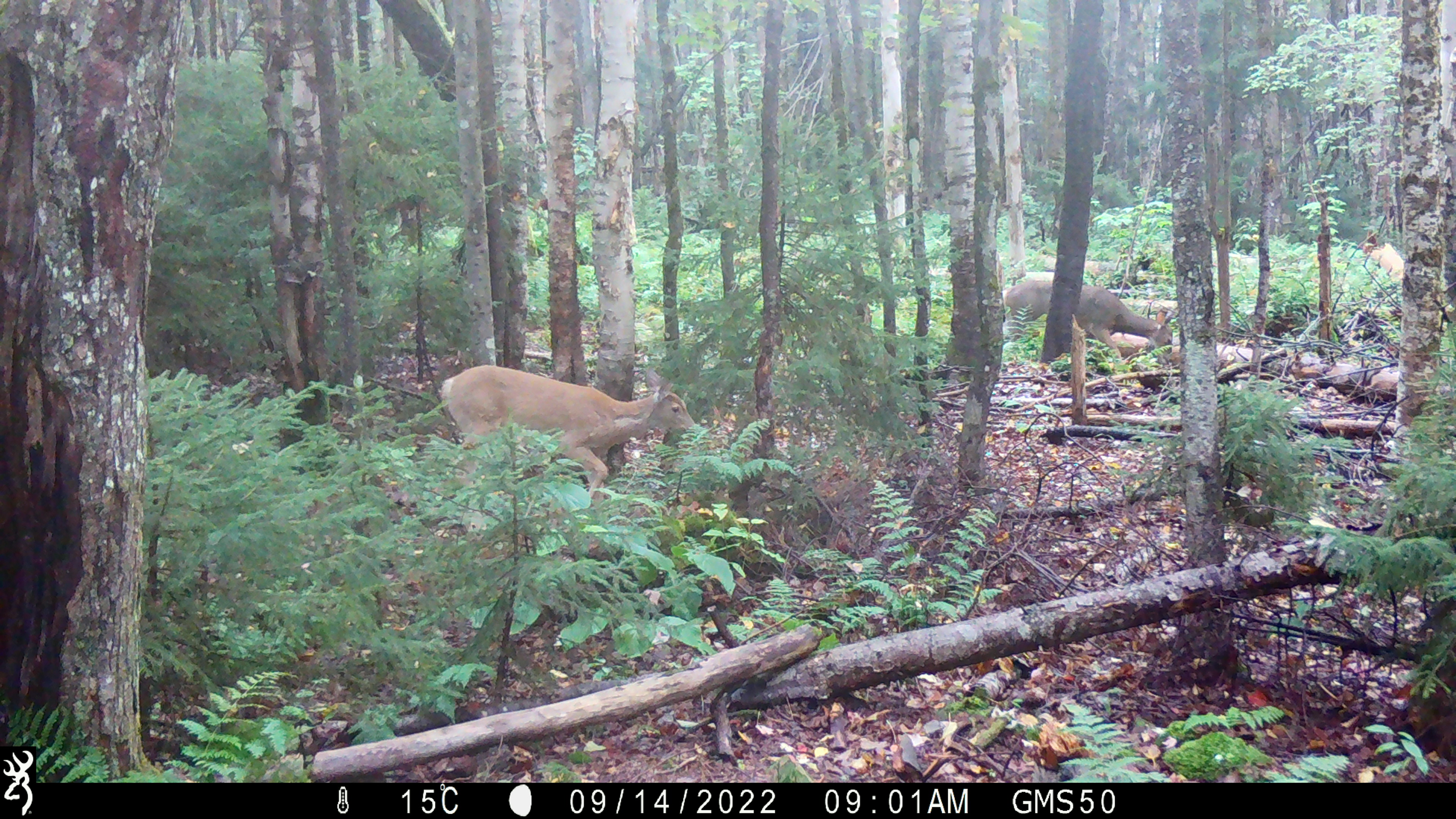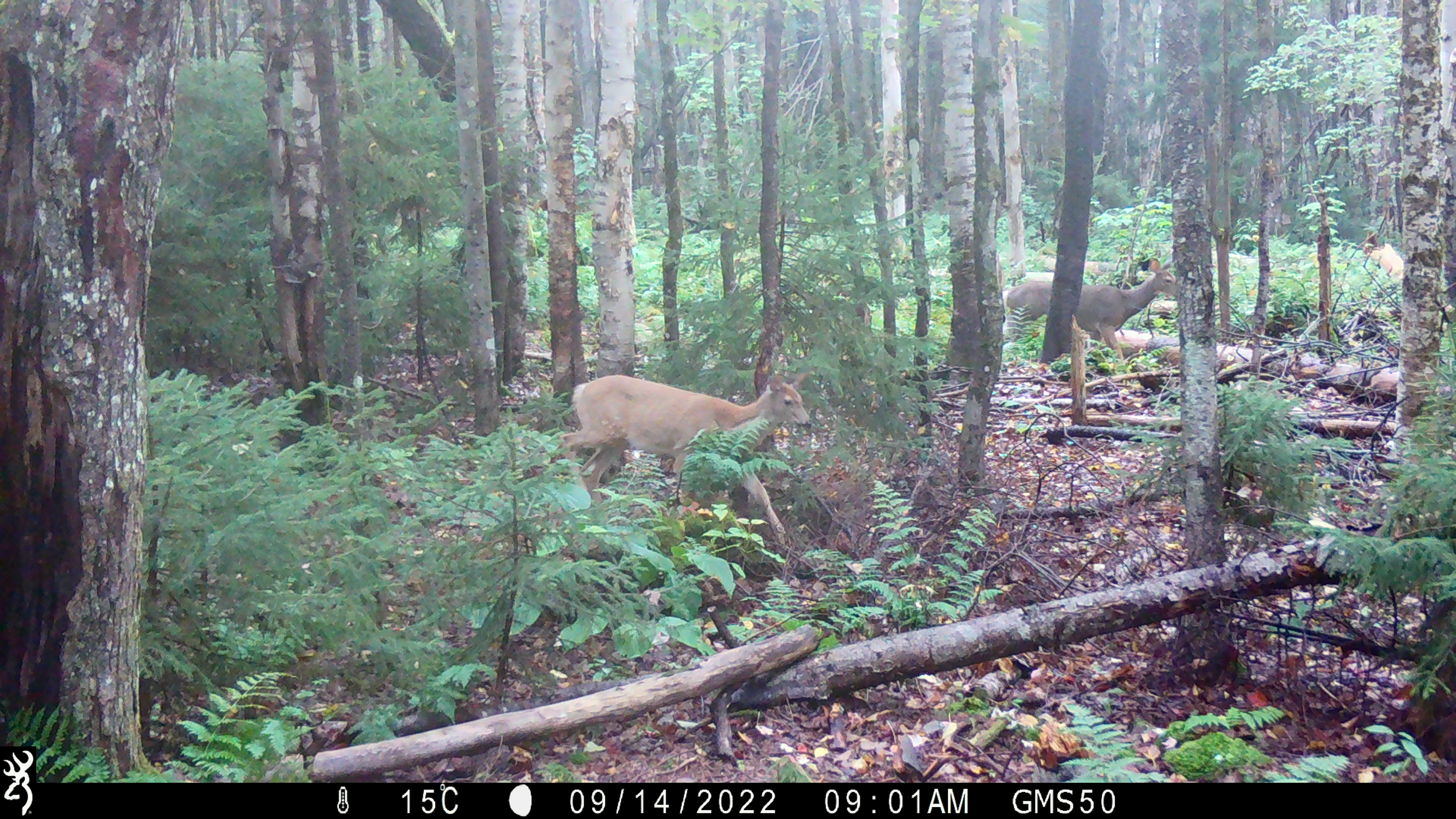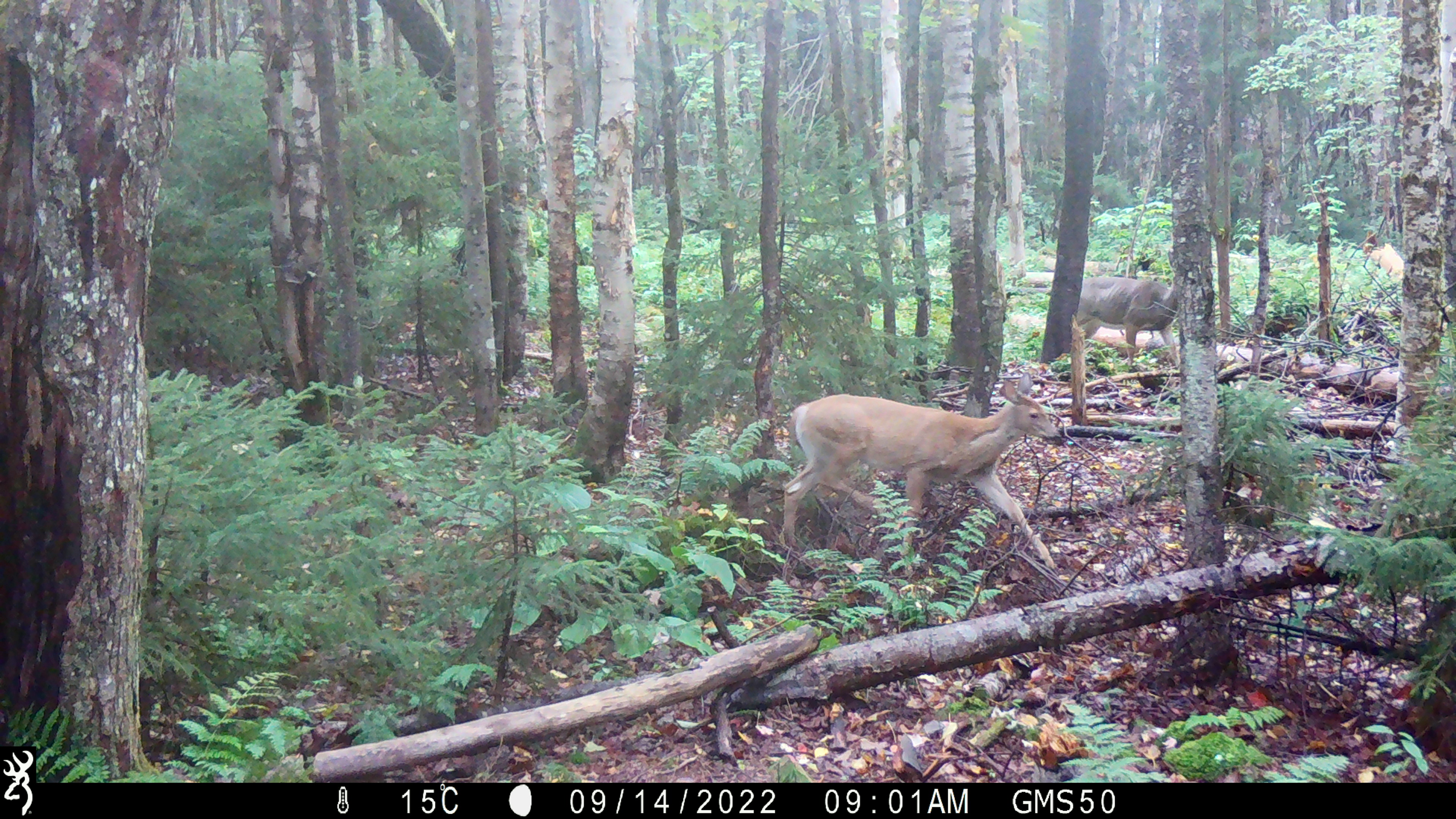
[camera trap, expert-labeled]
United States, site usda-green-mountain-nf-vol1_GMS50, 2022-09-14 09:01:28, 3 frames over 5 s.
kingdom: Animalia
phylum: Chordata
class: Mammalia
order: Artiodactyla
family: Cervidae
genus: Odocoileus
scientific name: Odocoileus virginianus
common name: white-tailed deer